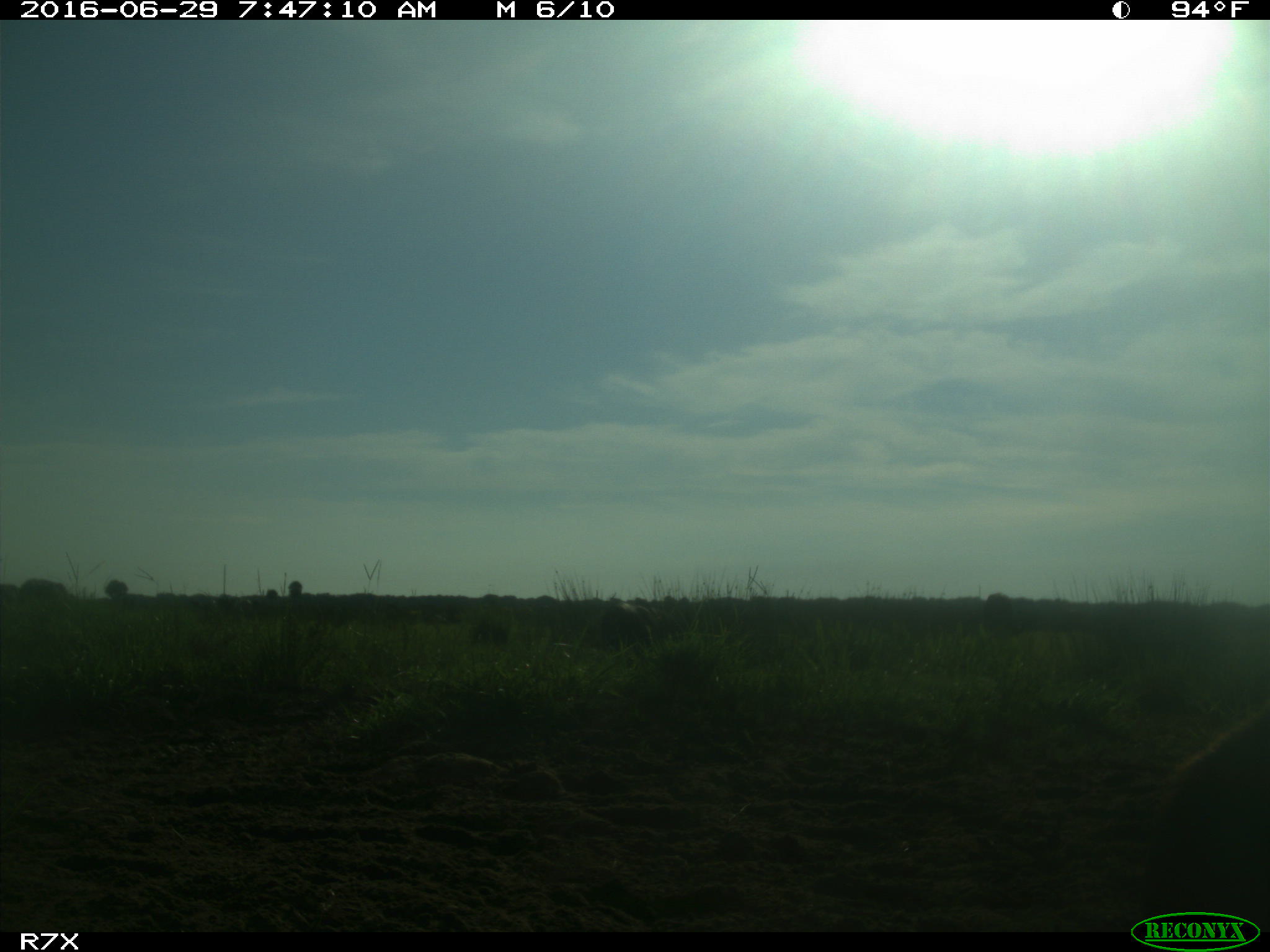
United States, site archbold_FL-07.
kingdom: Animalia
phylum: Chordata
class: Mammalia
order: Artiodactyla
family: Bovidae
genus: Bos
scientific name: Bos taurus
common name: domestic cow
Bos taurus (domestic cow).